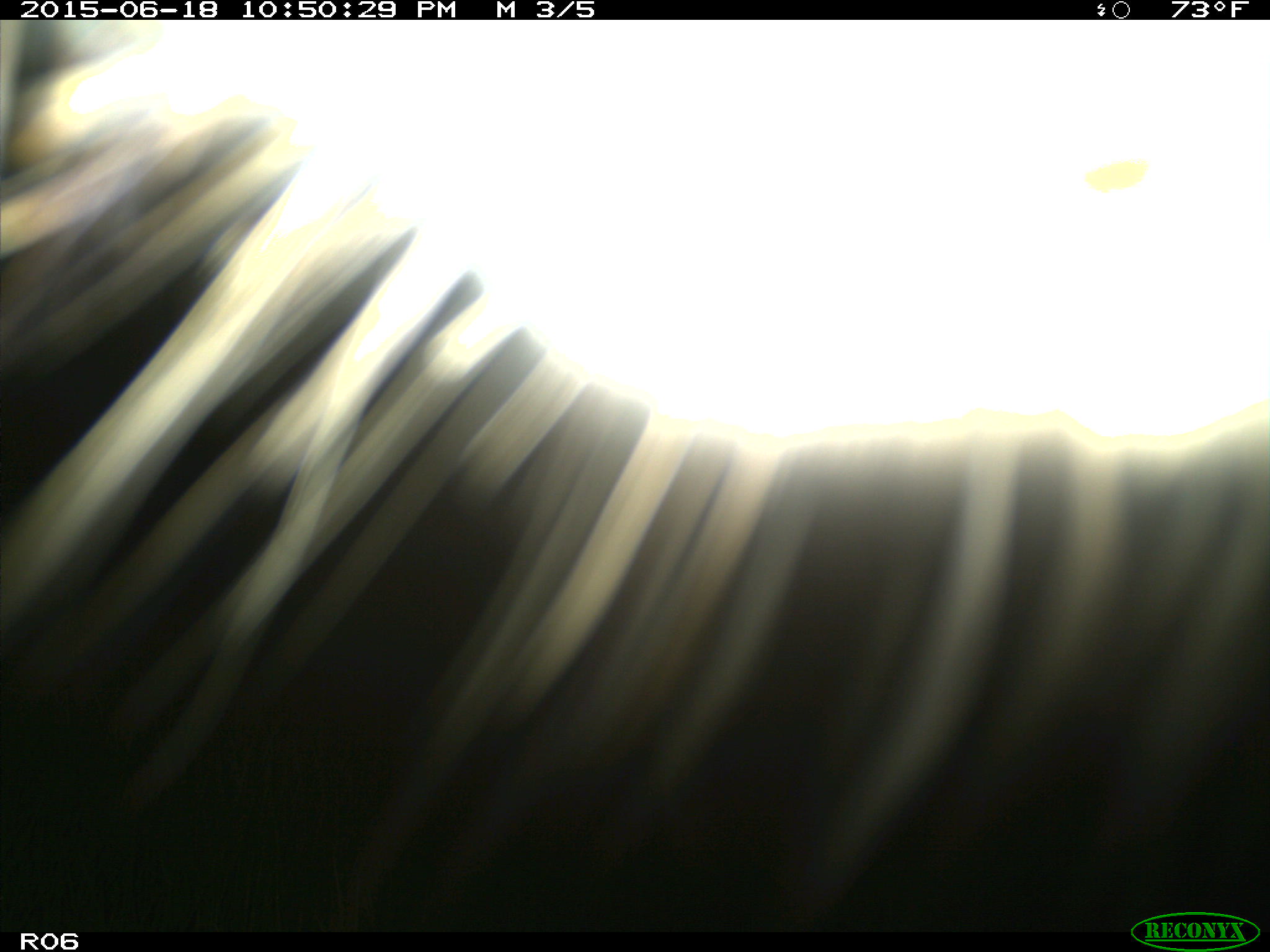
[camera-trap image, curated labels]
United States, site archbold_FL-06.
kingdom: Animalia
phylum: Chordata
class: Mammalia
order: Artiodactyla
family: Bovidae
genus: Bos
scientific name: Bos taurus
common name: domestic cow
Bos taurus (domestic cow).